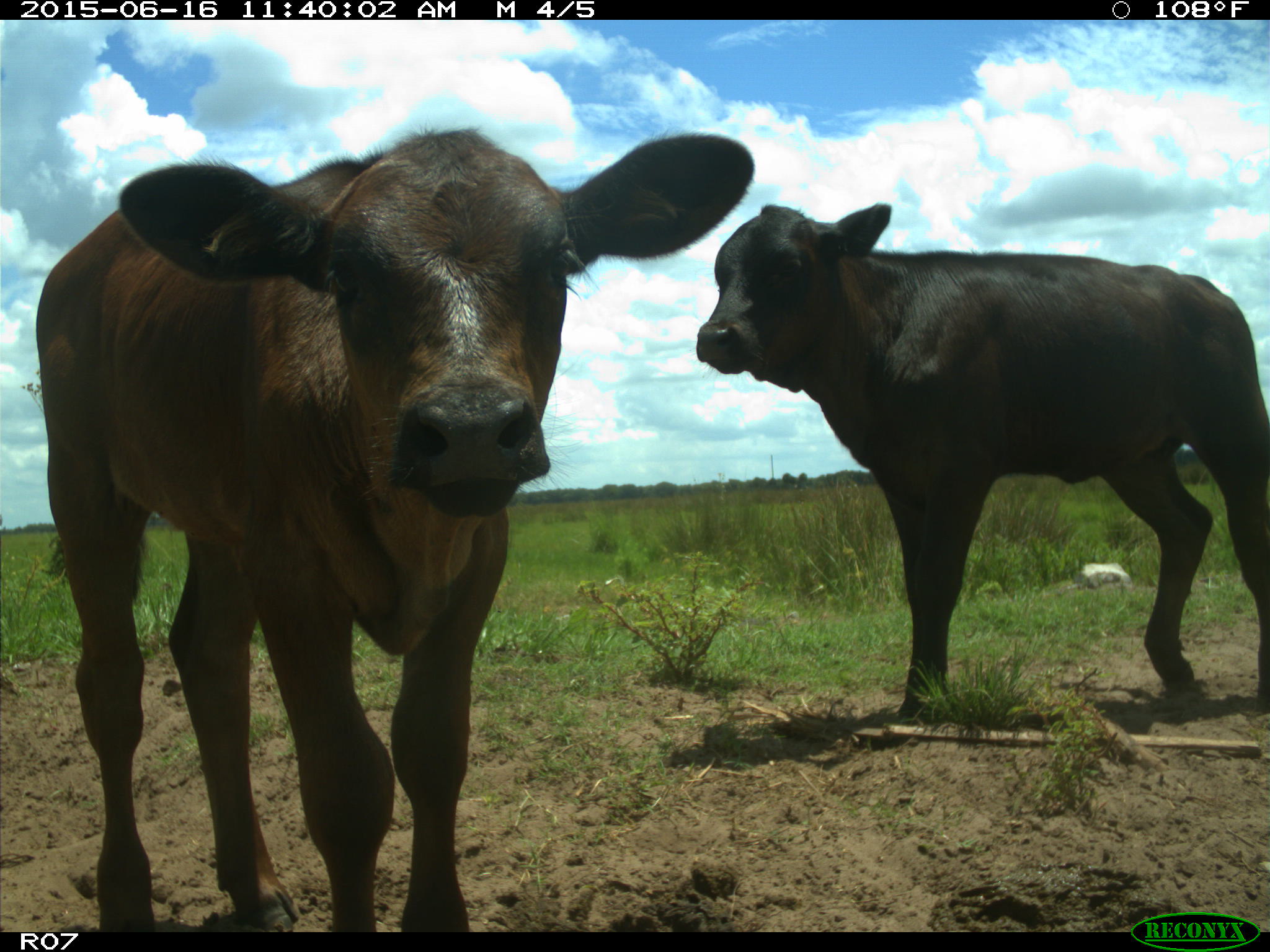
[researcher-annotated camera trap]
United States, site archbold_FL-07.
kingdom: Animalia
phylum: Chordata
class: Mammalia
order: Artiodactyla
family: Bovidae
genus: Bos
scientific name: Bos taurus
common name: domestic cow